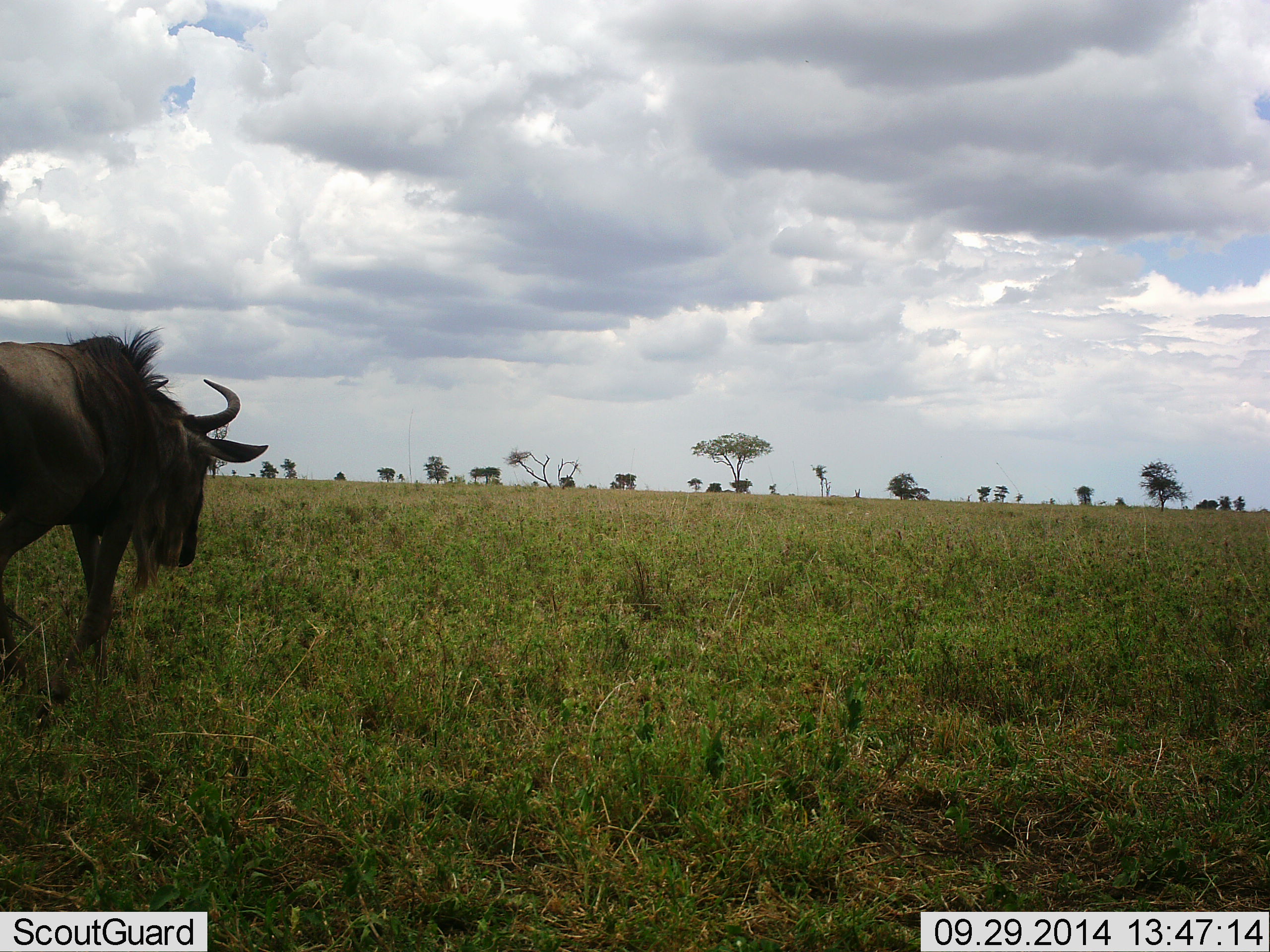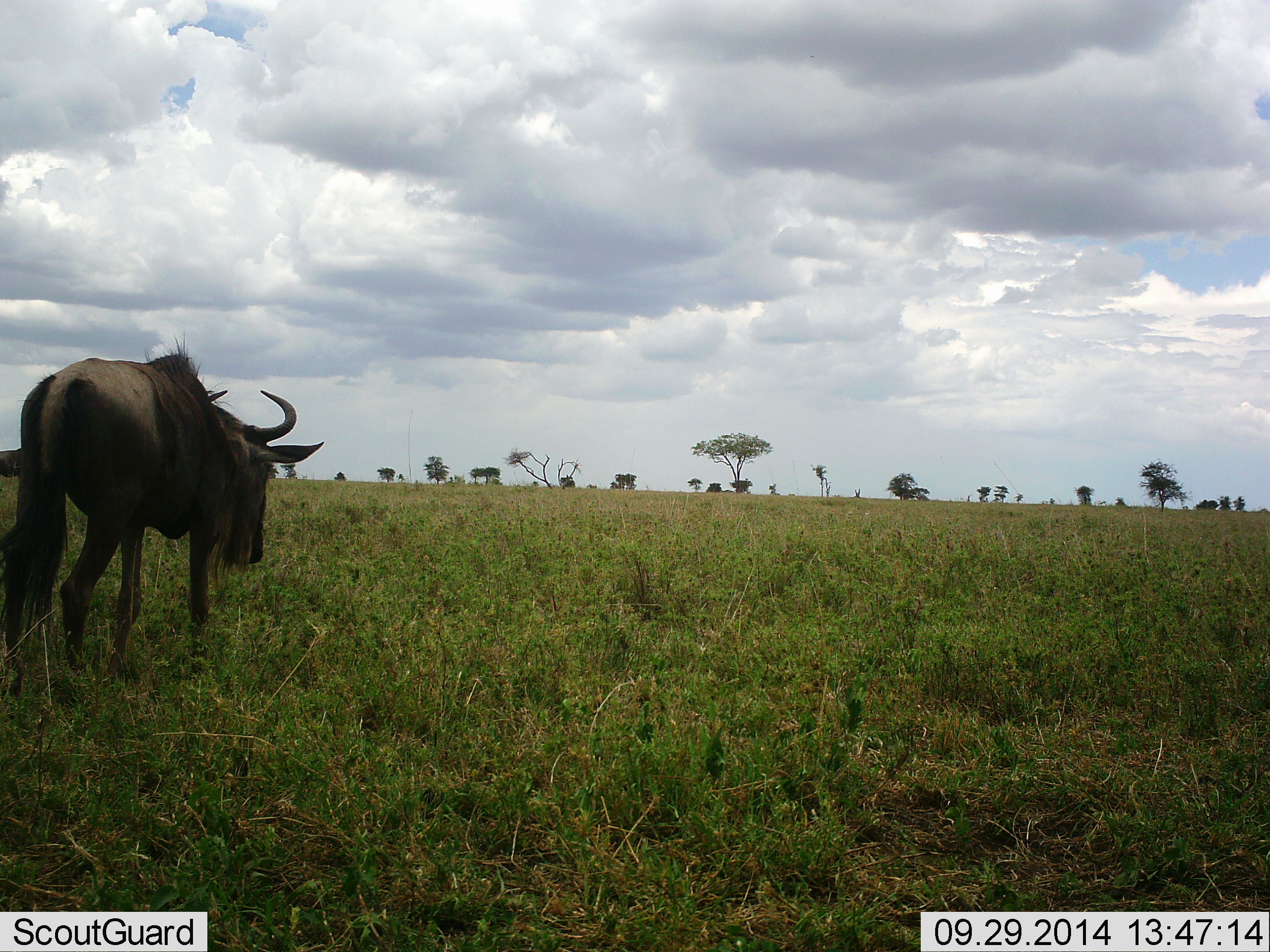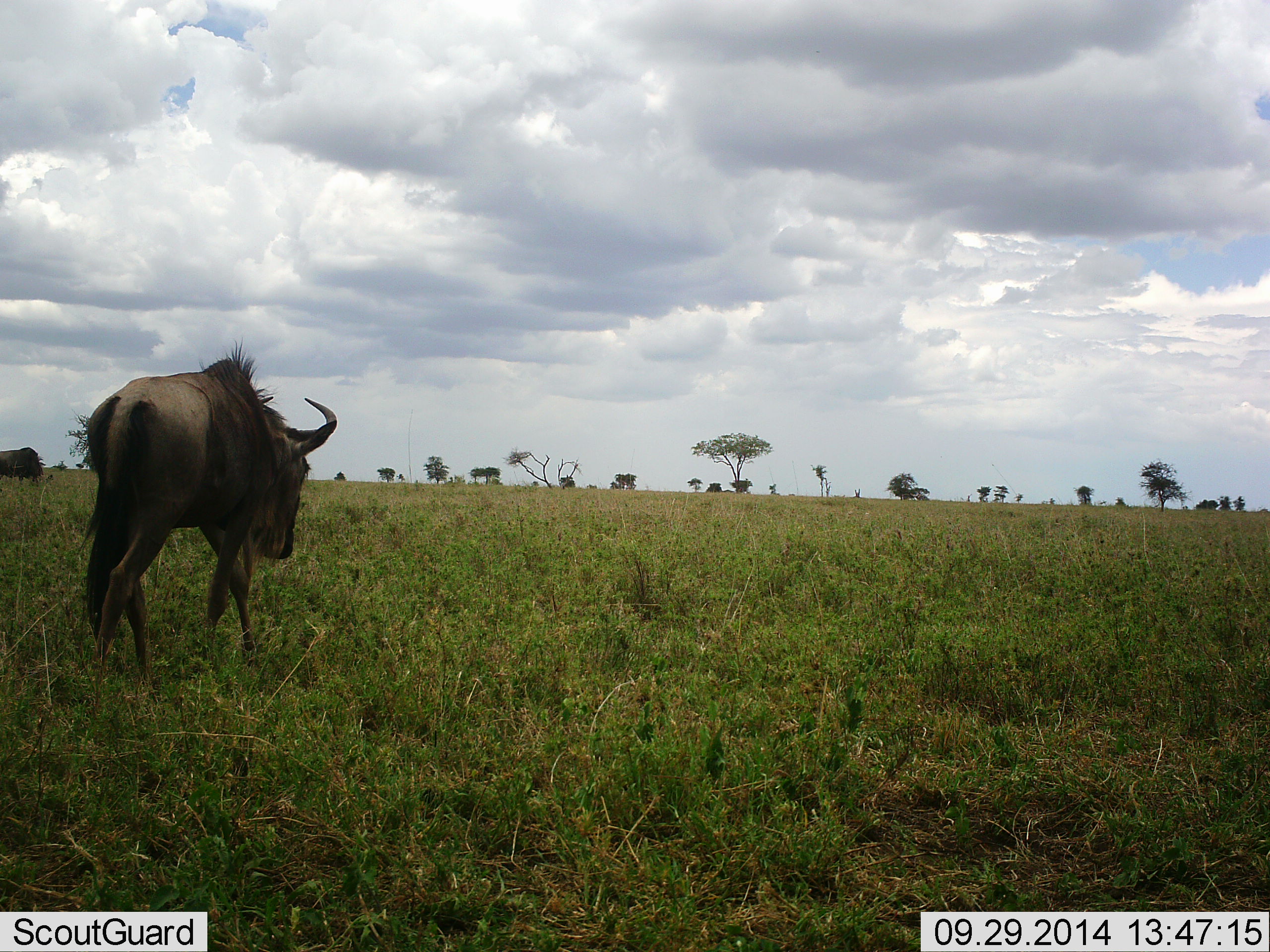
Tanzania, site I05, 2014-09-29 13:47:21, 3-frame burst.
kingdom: Animalia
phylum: Chordata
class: Mammalia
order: Artiodactyla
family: Bovidae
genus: Connochaetes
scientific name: Connochaetes taurinus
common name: blue wildebeest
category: wildebeest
Wildebeest (blue wildebeest) (Connochaetes taurinus), count 2. Behavior (volunteer vote fractions): standing 20%, resting 0%, moving 100%, interacting 0%. Young present (vote fraction): 0%. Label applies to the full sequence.